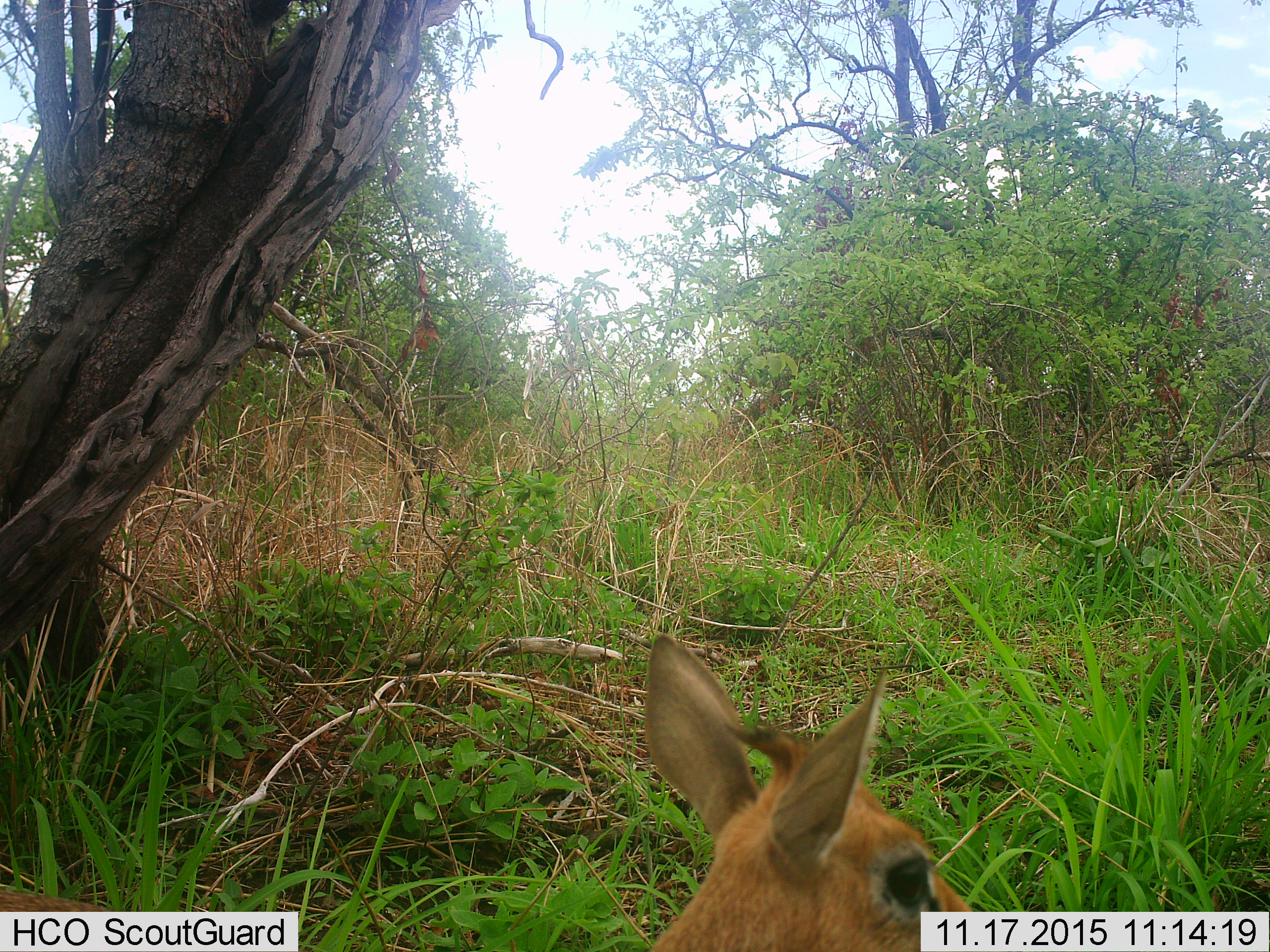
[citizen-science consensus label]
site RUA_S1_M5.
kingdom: Animalia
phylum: Chordata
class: Mammalia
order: Artiodactyla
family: Bovidae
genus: Madoqua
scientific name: Madoqua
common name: dik-dik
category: dikdik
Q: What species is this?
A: Dikdik (dik-dik) (Madoqua).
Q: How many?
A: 1.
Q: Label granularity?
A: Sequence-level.